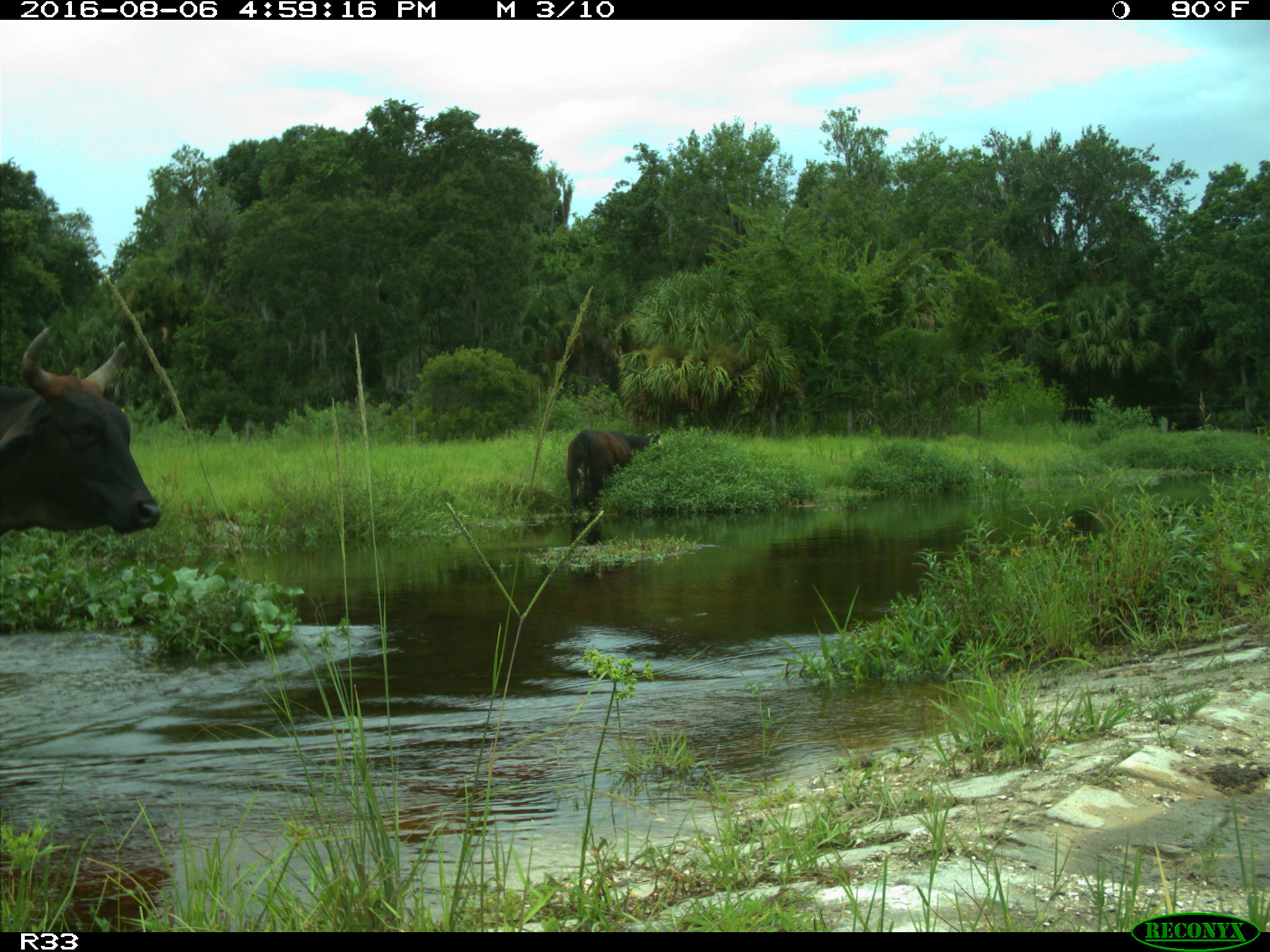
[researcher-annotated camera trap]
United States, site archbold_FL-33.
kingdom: Animalia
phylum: Chordata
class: Mammalia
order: Artiodactyla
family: Bovidae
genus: Bos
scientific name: Bos taurus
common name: domestic cow